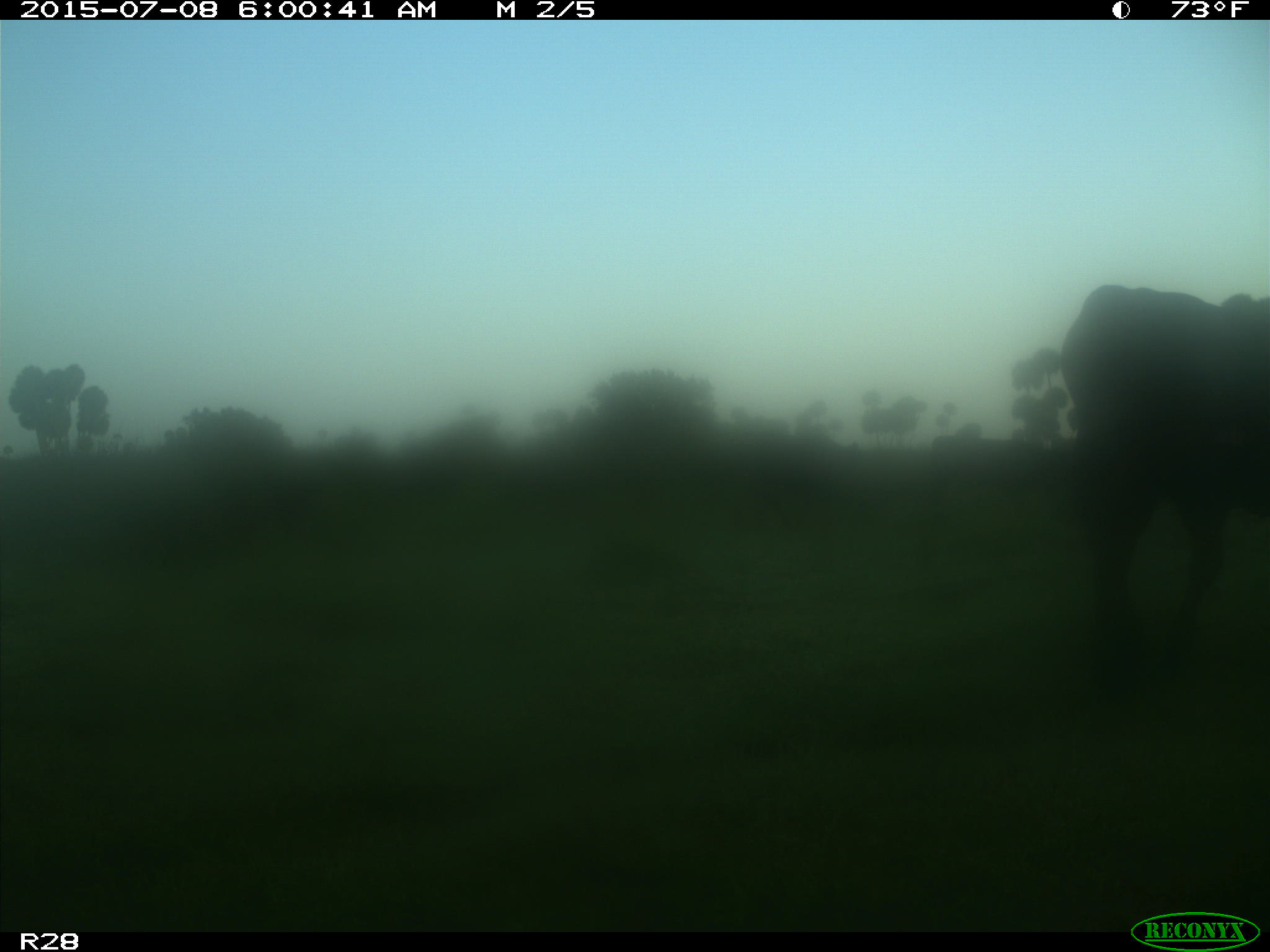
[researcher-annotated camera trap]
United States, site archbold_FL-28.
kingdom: Animalia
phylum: Chordata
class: Mammalia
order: Artiodactyla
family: Bovidae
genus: Bos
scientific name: Bos taurus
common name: domestic cow